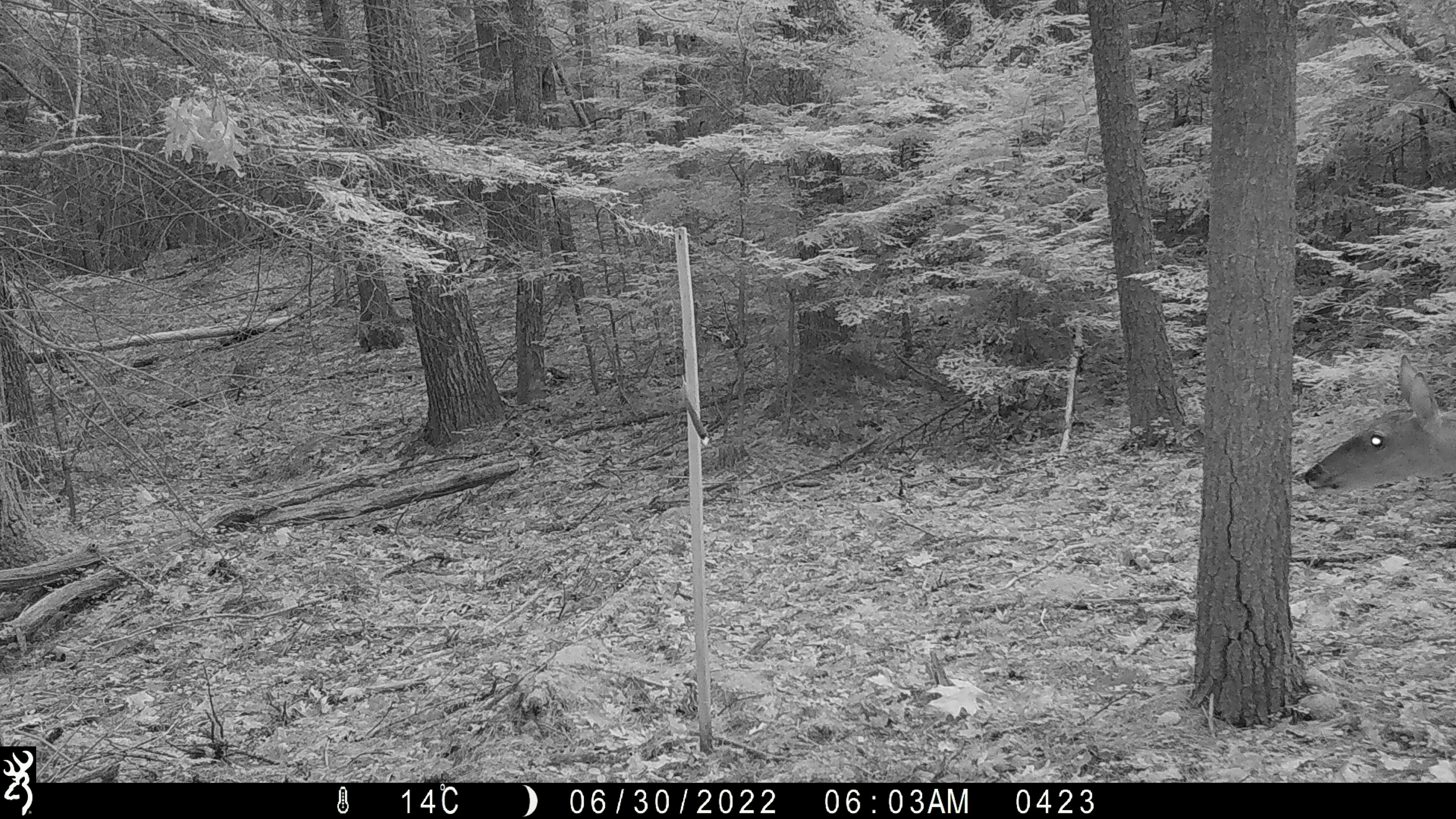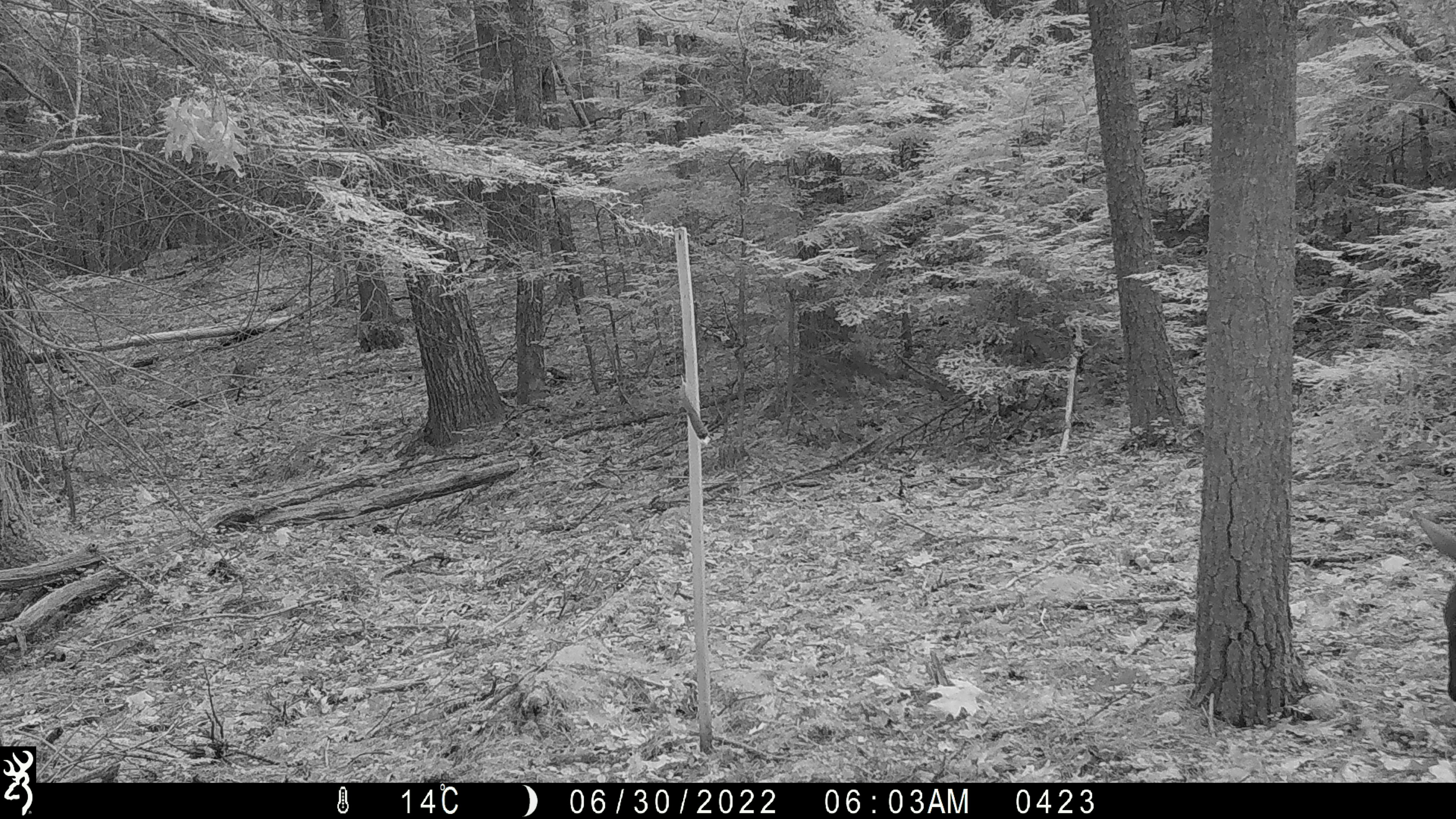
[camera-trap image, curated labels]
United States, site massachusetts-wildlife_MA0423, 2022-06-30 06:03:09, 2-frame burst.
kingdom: Animalia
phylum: Chordata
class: Mammalia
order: Artiodactyla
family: Cervidae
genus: Odocoileus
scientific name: Odocoileus virginianus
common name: white-tailed deer